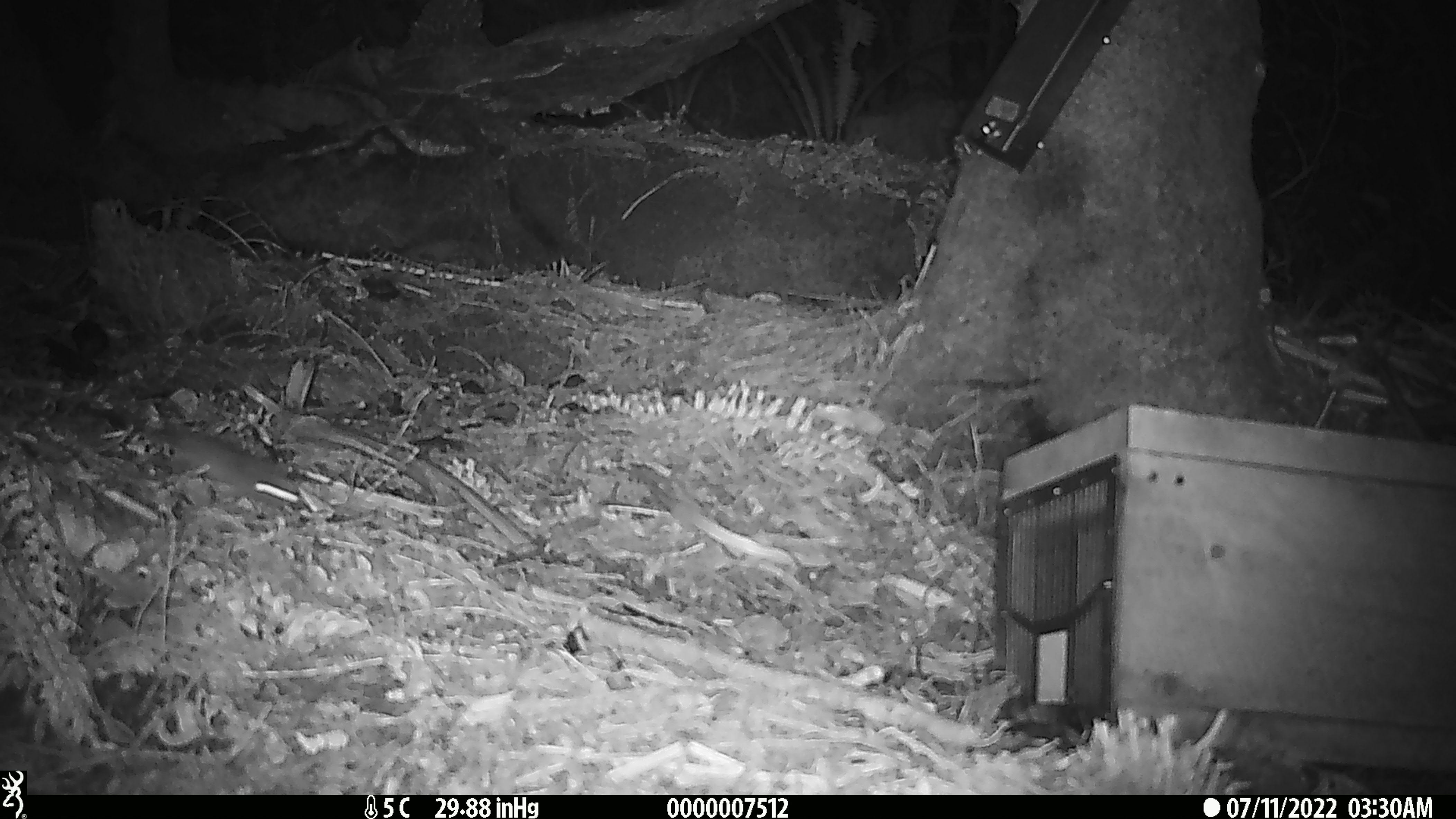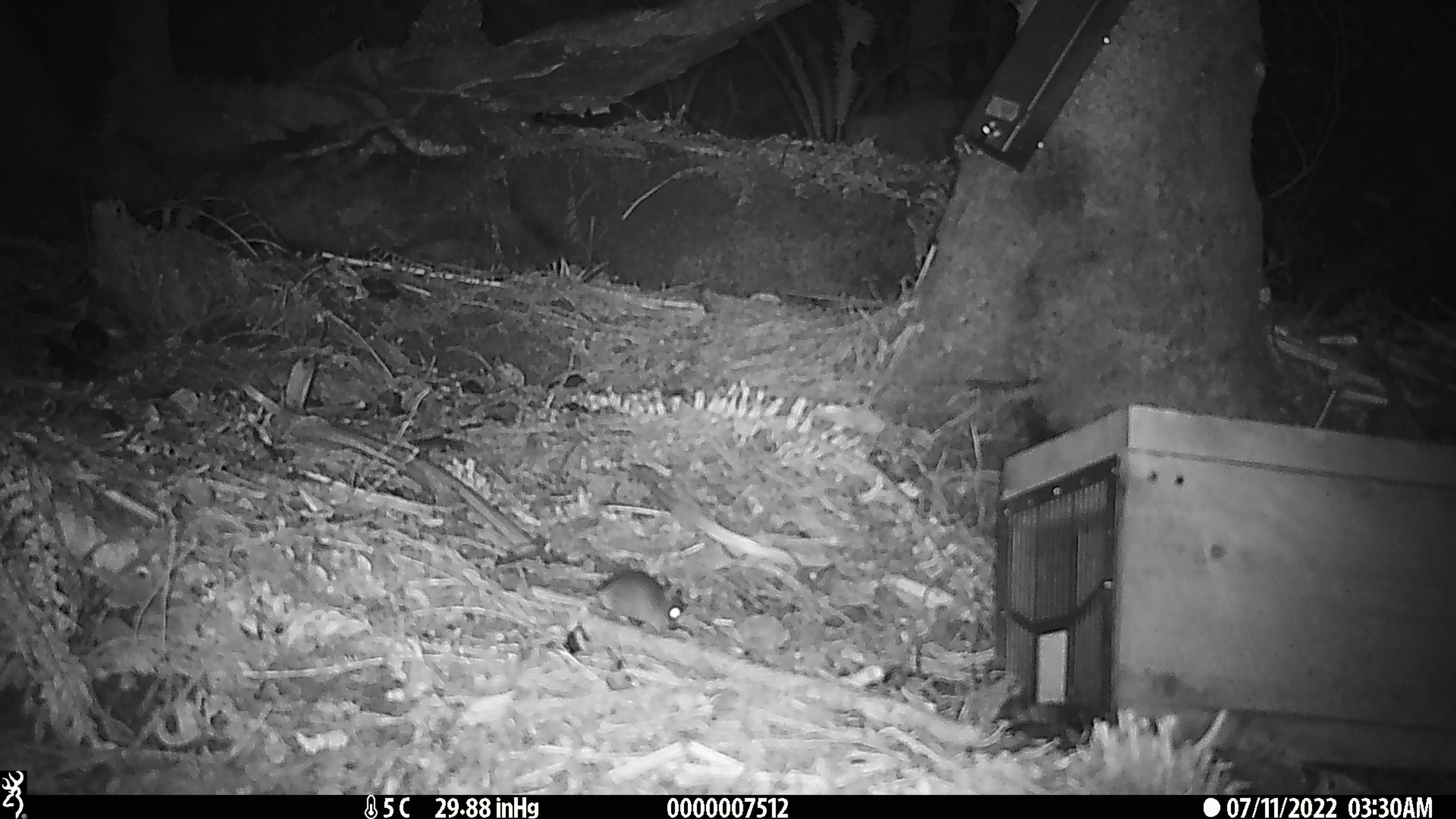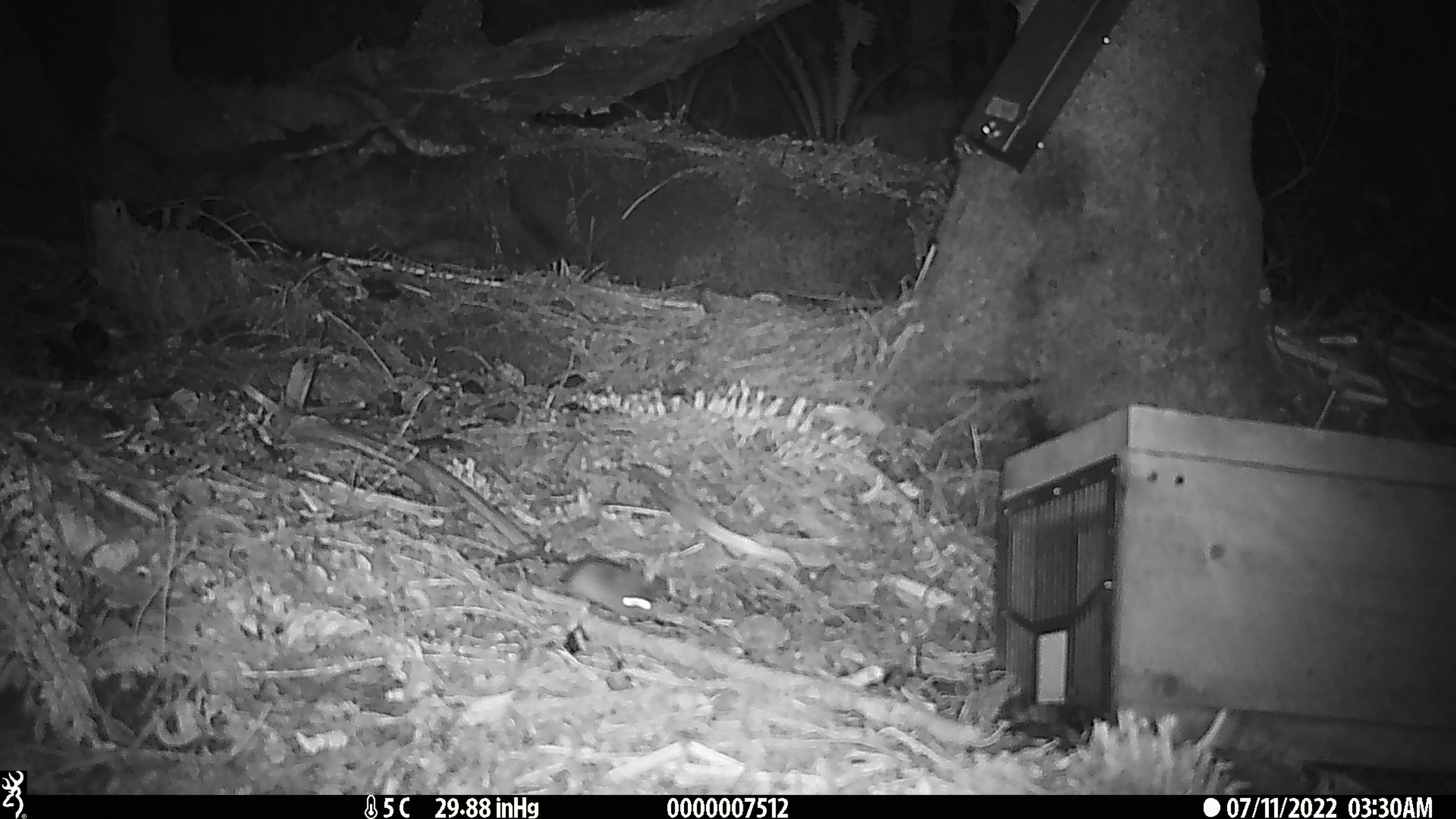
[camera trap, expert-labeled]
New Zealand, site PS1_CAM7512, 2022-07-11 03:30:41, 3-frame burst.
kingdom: Animalia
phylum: Chordata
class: Mammalia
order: Rodentia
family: Muridae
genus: Mus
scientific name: Mus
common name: mouse